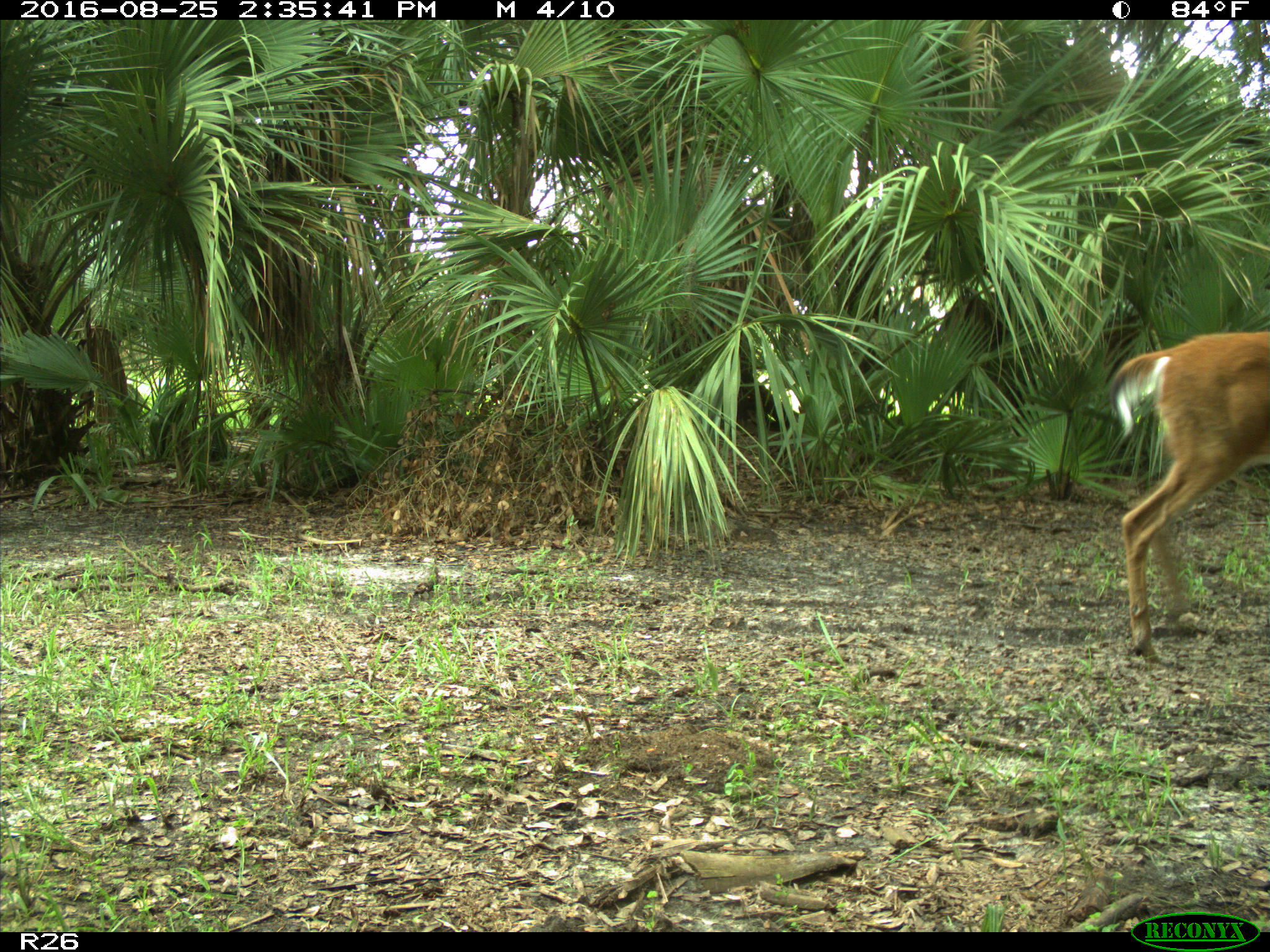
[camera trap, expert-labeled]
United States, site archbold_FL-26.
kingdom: Animalia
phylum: Chordata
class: Mammalia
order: Artiodactyla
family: Cervidae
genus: Odocoileus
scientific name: Odocoileus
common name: deer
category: unidentified deer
Unidentified deer (deer) (Odocoileus).